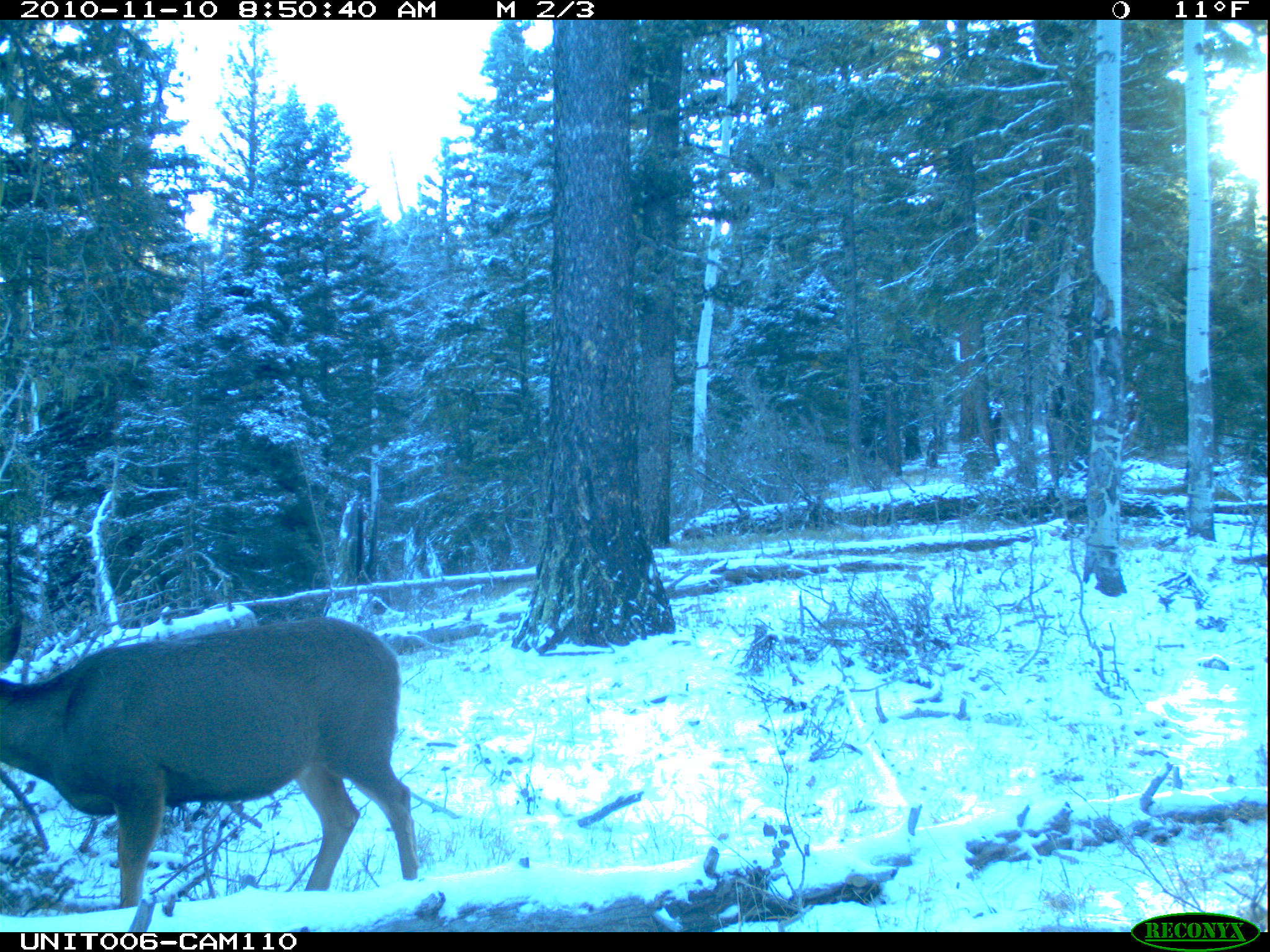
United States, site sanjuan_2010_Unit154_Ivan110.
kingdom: Animalia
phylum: Chordata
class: Mammalia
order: Artiodactyla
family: Cervidae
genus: Odocoileus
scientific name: Odocoileus hemionus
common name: mule deer